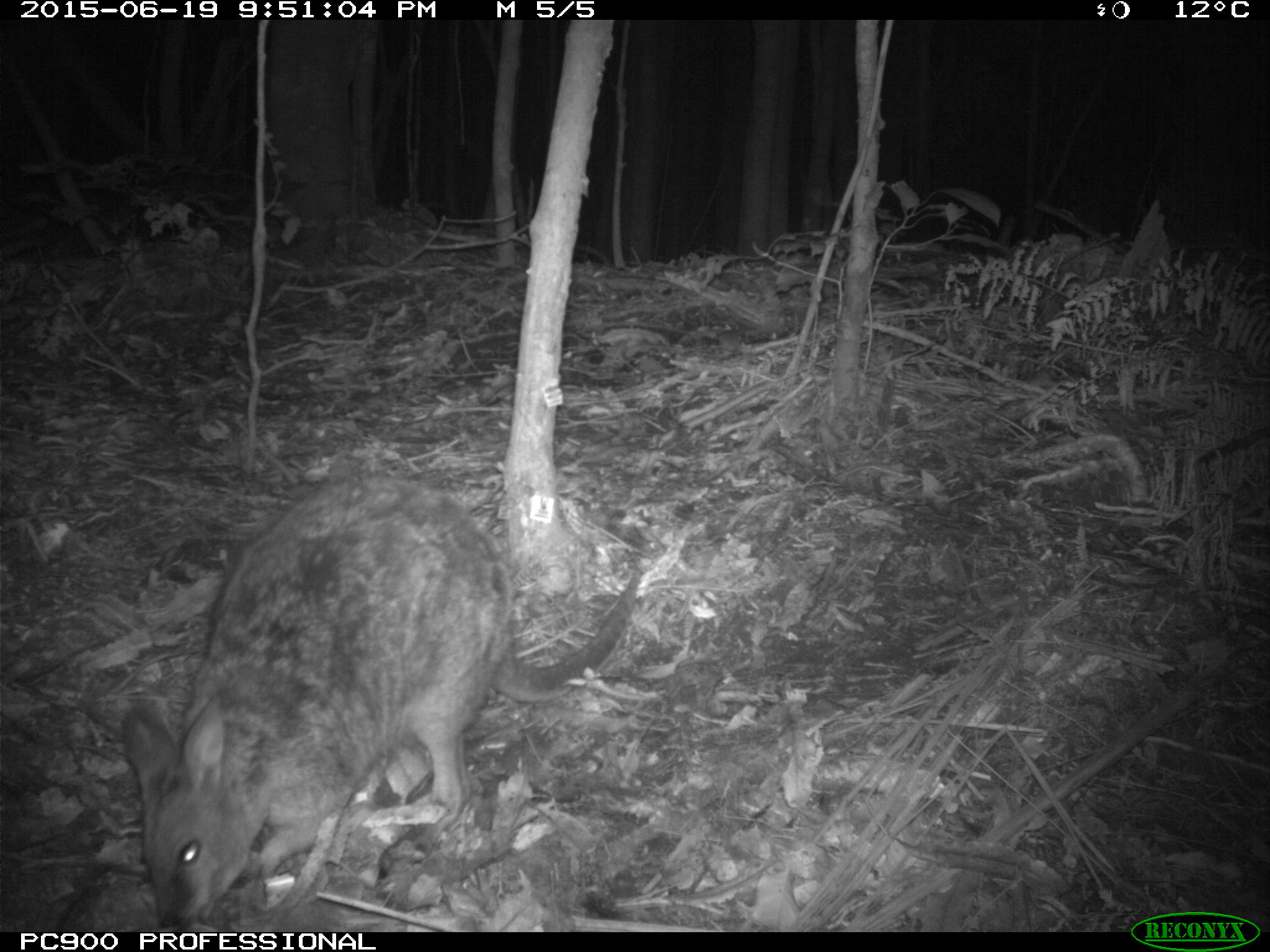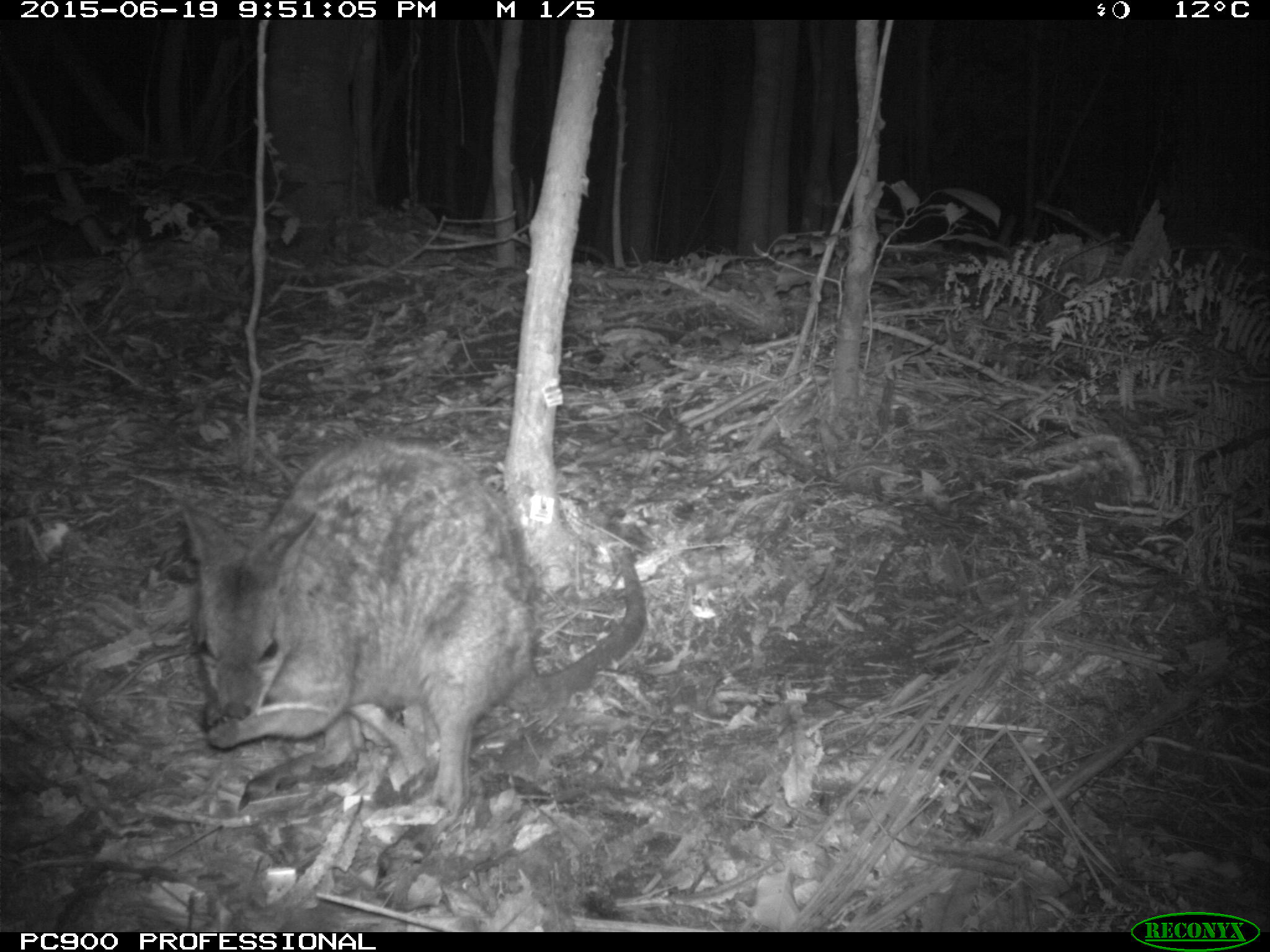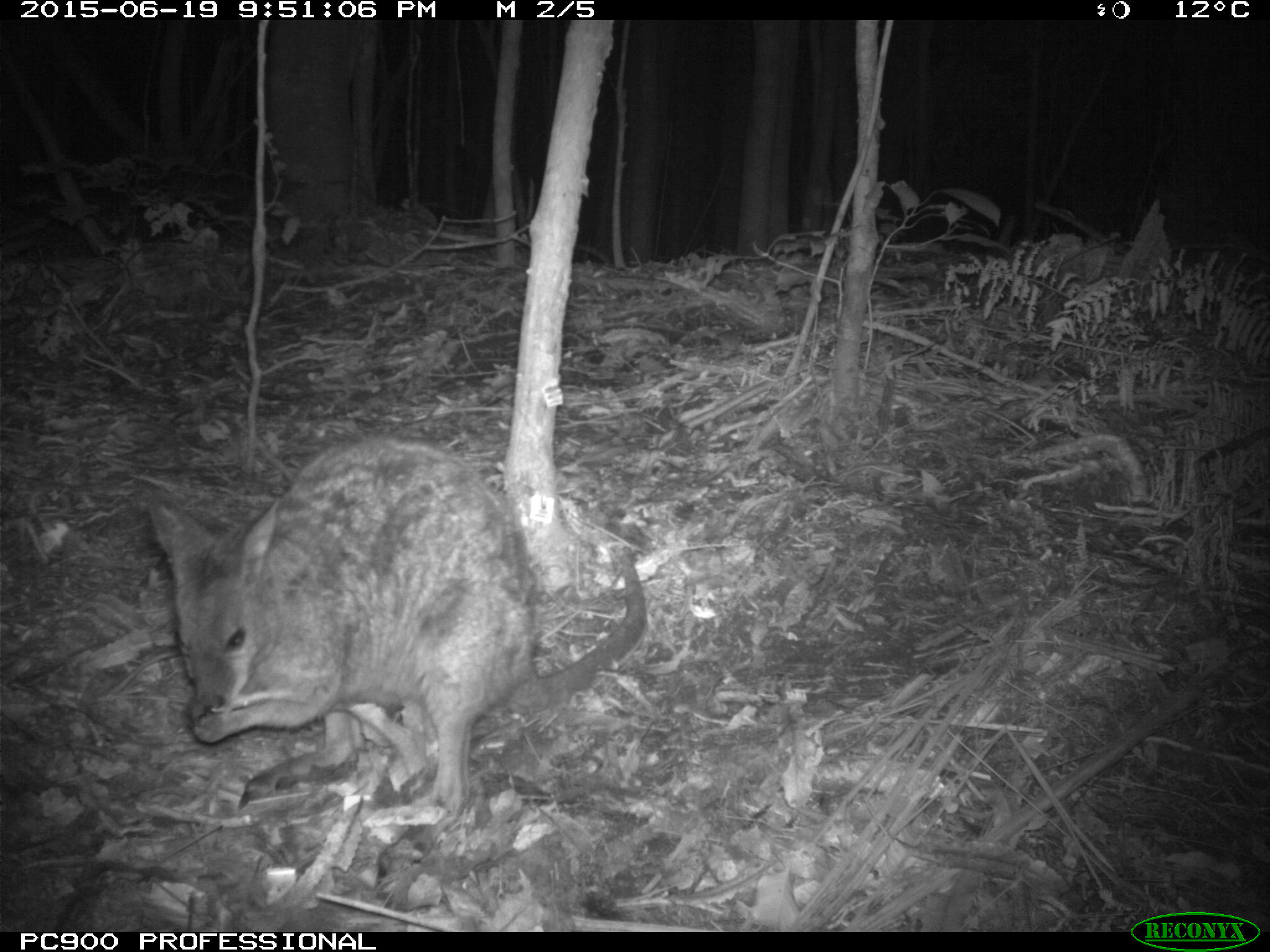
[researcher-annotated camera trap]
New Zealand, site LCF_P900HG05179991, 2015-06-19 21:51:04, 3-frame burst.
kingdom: Animalia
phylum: Chordata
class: Mammalia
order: Diprotodontia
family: Macropodidae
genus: Notamacropus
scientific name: Notamacropus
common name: wallaby